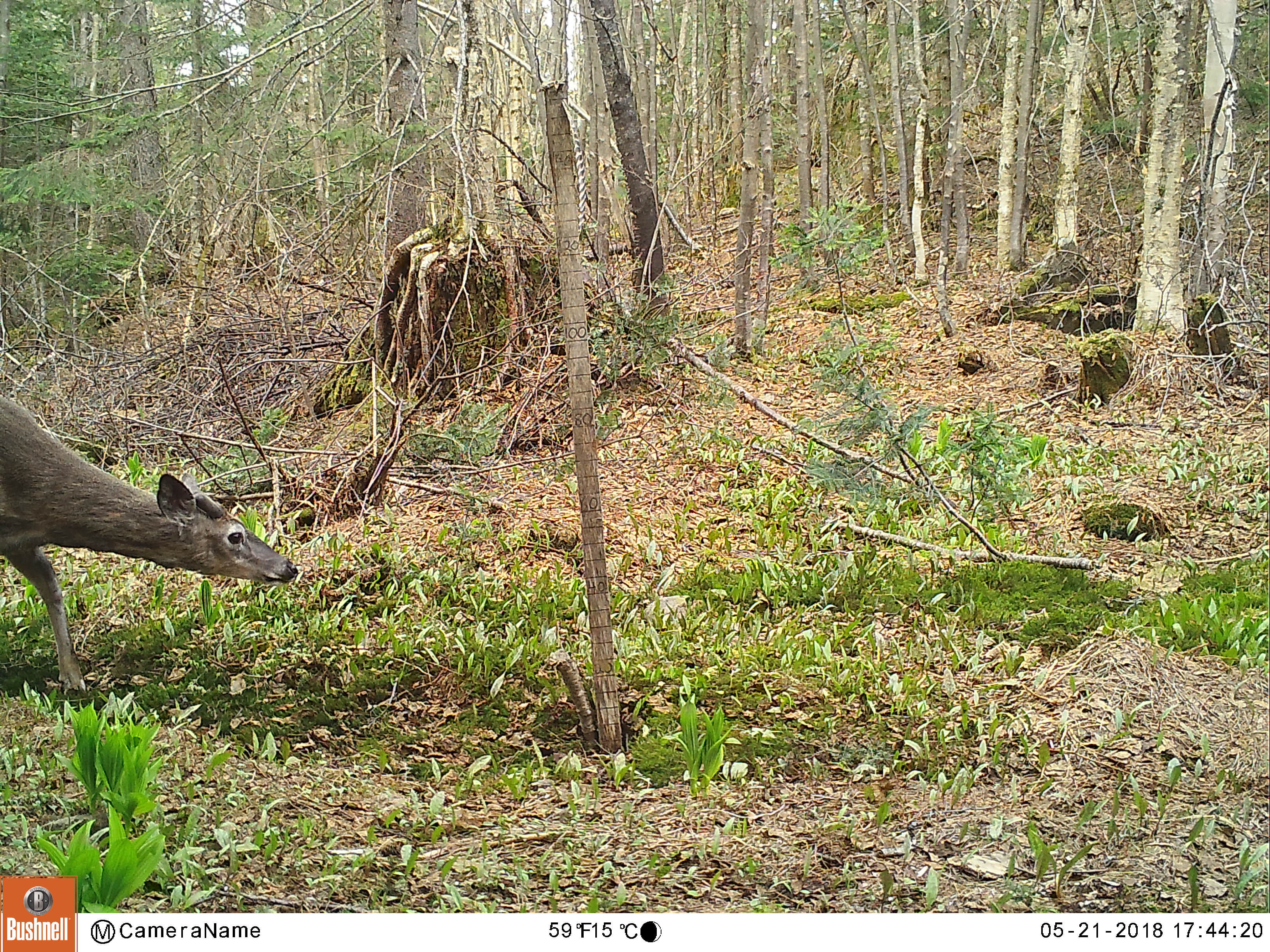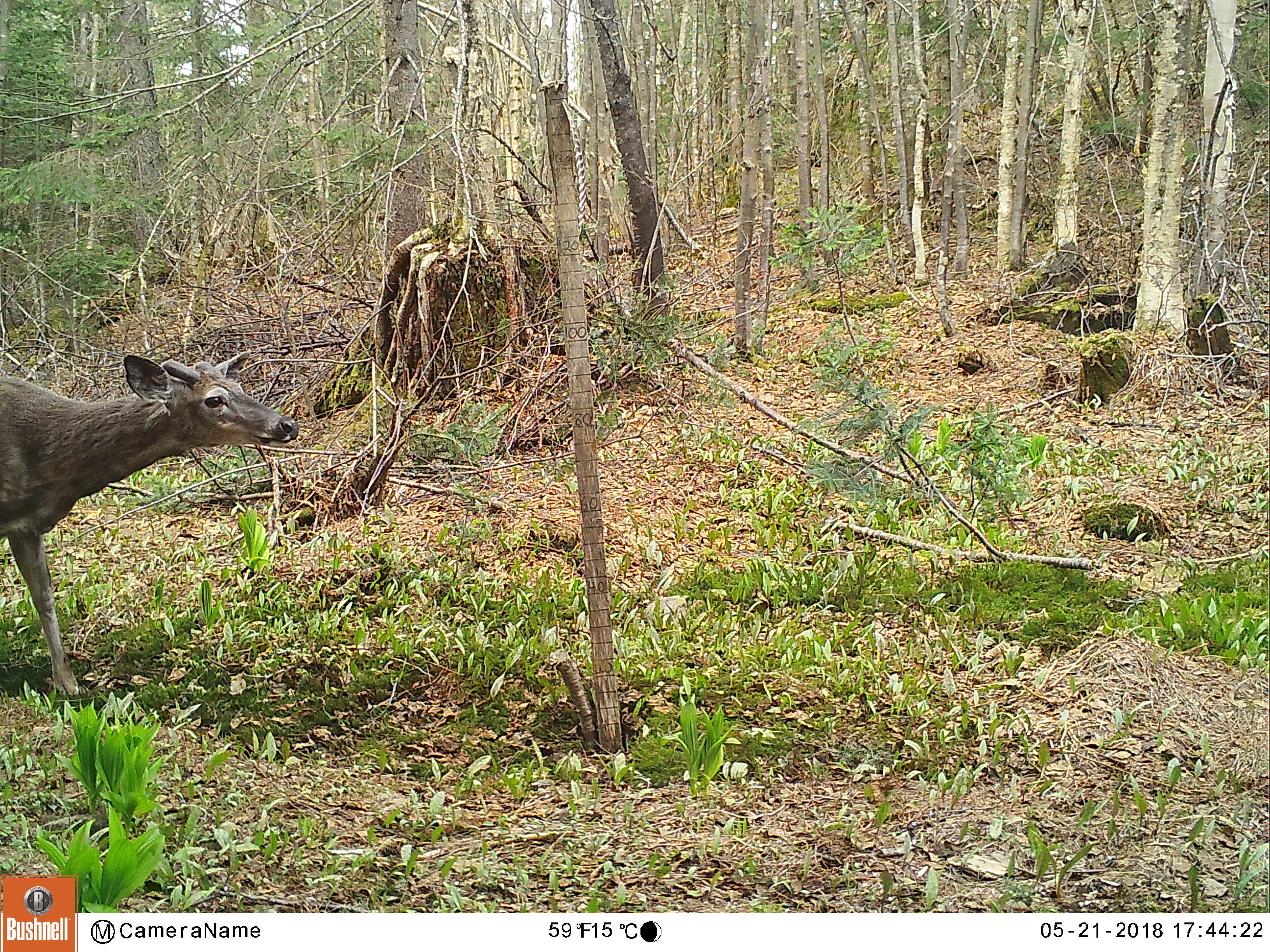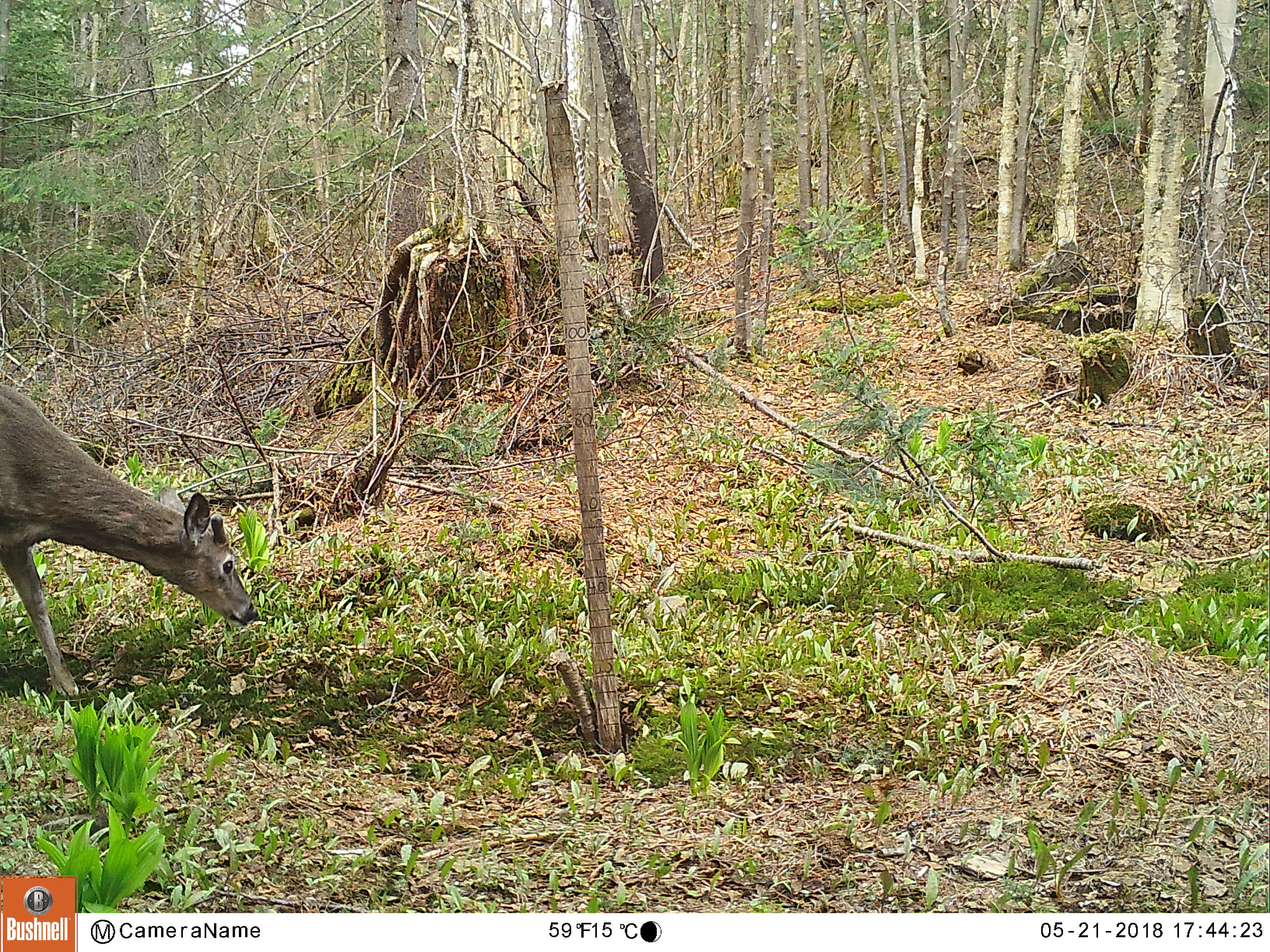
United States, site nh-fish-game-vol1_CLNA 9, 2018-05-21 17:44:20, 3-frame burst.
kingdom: Animalia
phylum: Chordata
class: Mammalia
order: Artiodactyla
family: Cervidae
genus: Odocoileus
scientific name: Odocoileus virginianus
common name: white-tailed deer